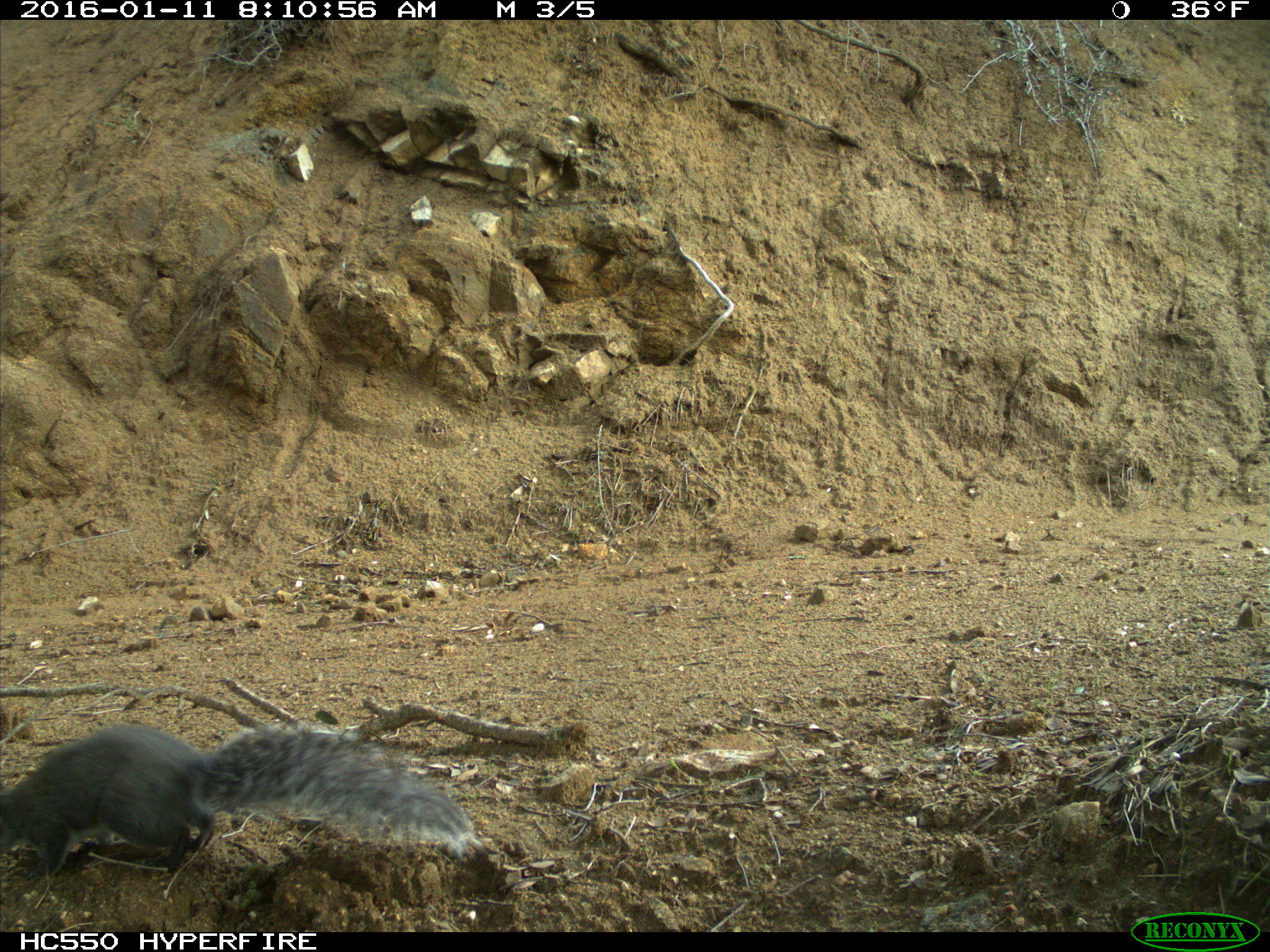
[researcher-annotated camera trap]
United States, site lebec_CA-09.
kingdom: Animalia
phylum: Chordata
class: Mammalia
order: Rodentia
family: Sciuridae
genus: Sciurus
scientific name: Sciurus carolinensis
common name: eastern gray squirrel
Sciurus carolinensis (eastern gray squirrel).